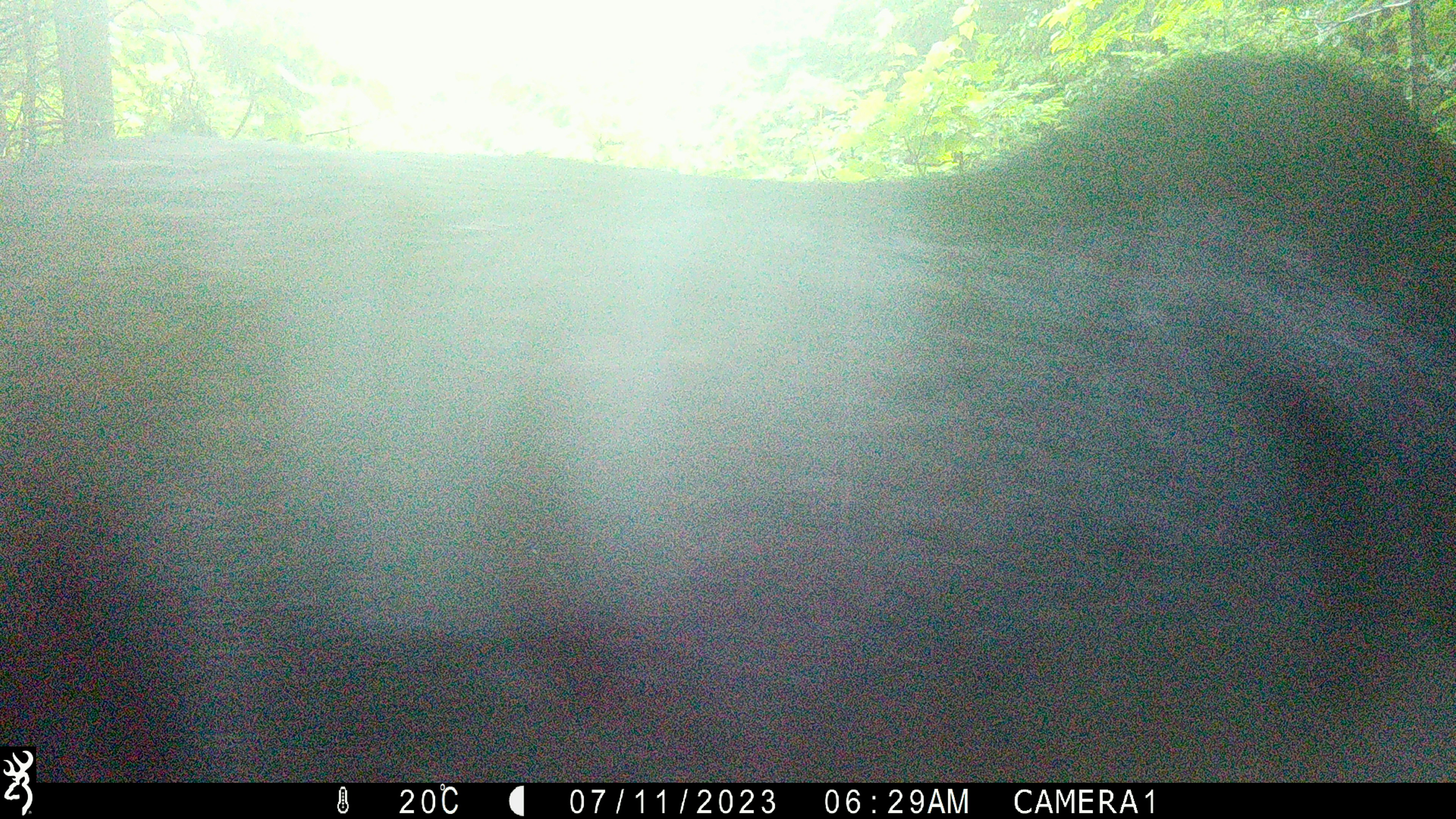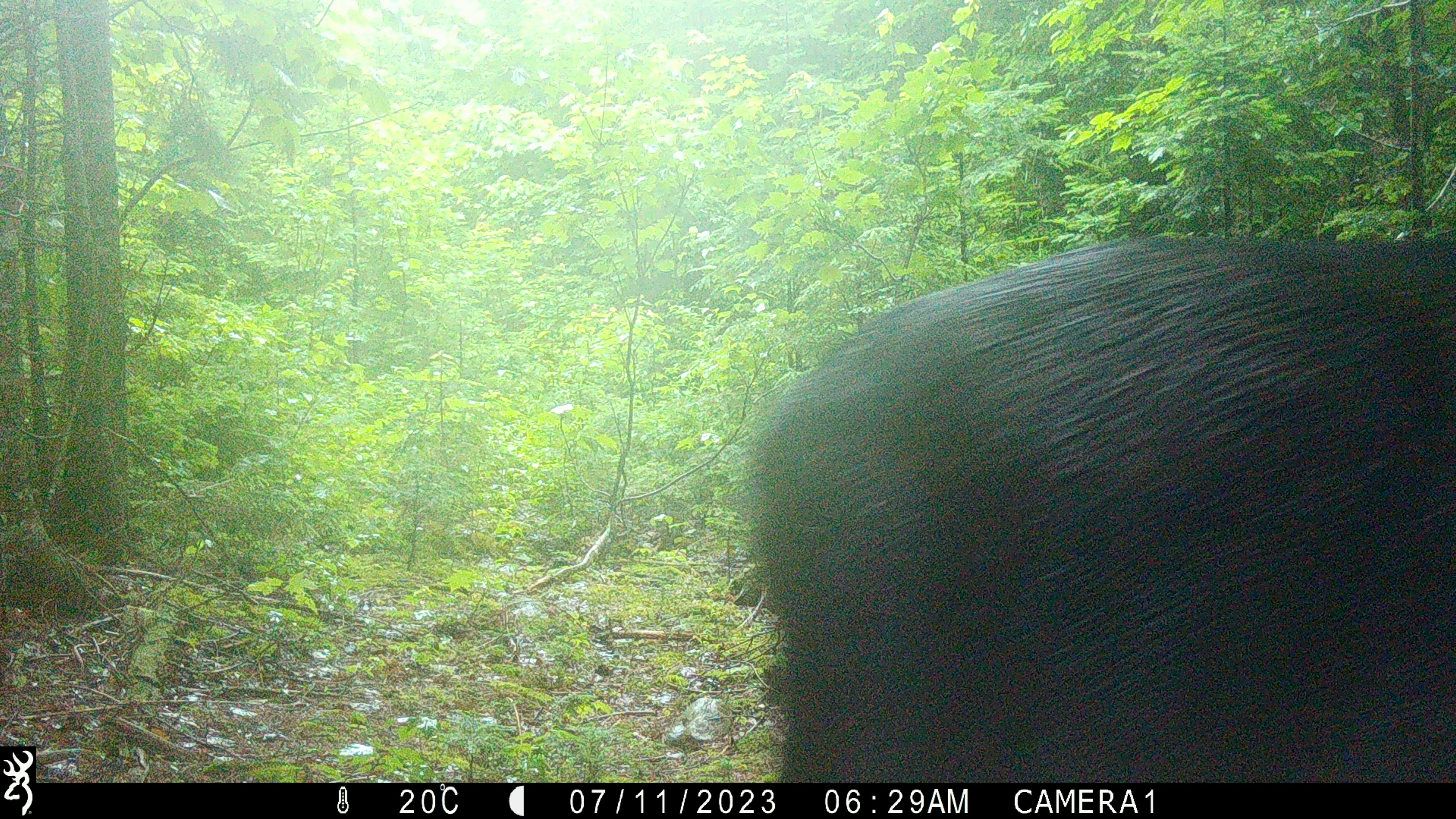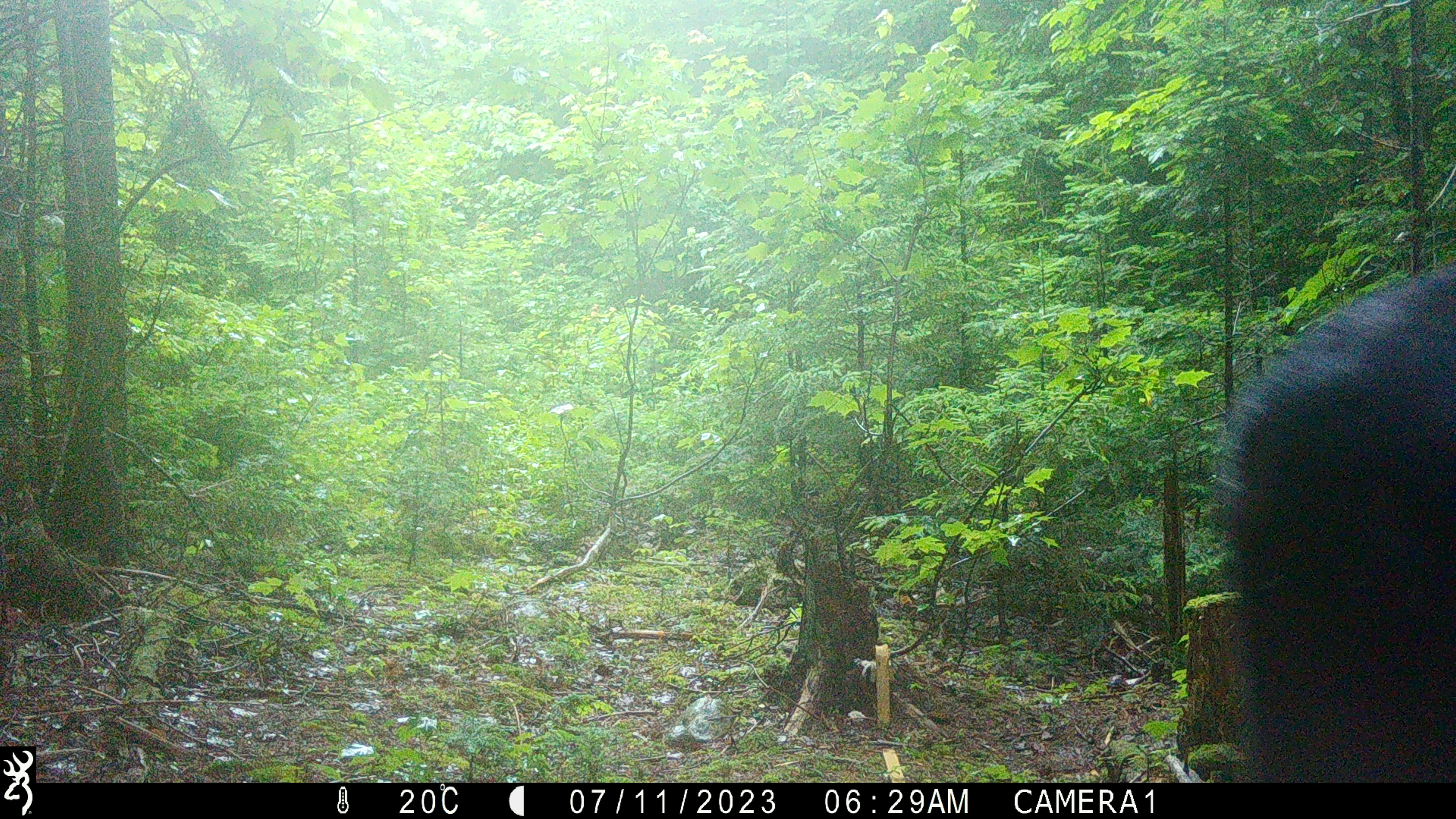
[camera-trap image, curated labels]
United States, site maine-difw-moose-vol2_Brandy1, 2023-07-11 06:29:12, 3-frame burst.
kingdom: Animalia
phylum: Chordata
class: Mammalia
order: Carnivora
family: Ursidae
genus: Ursus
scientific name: Ursus americanus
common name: black bear